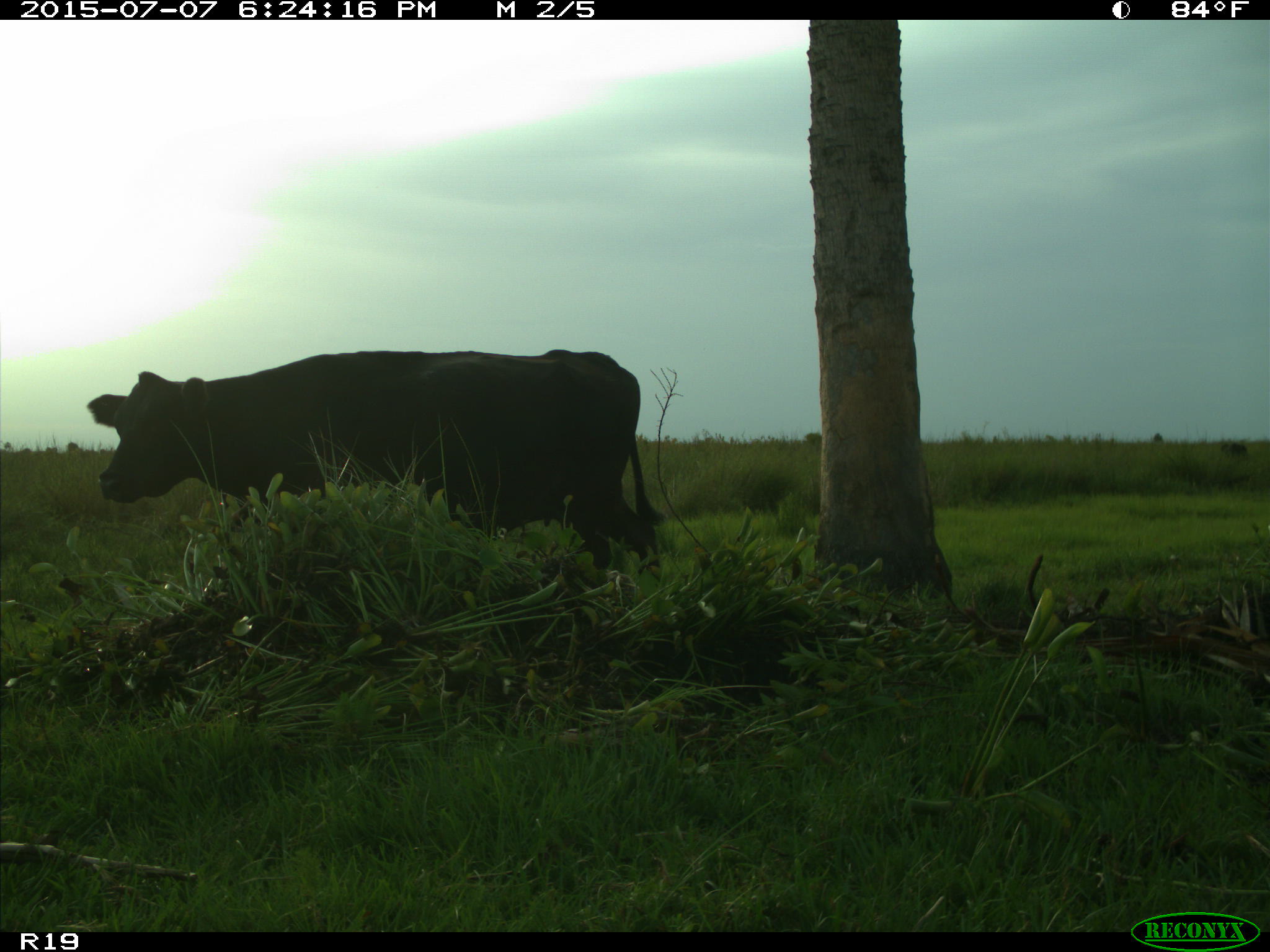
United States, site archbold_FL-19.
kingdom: Animalia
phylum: Chordata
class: Mammalia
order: Artiodactyla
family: Bovidae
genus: Bos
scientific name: Bos taurus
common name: domestic cow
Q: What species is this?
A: Bos taurus (domestic cow).